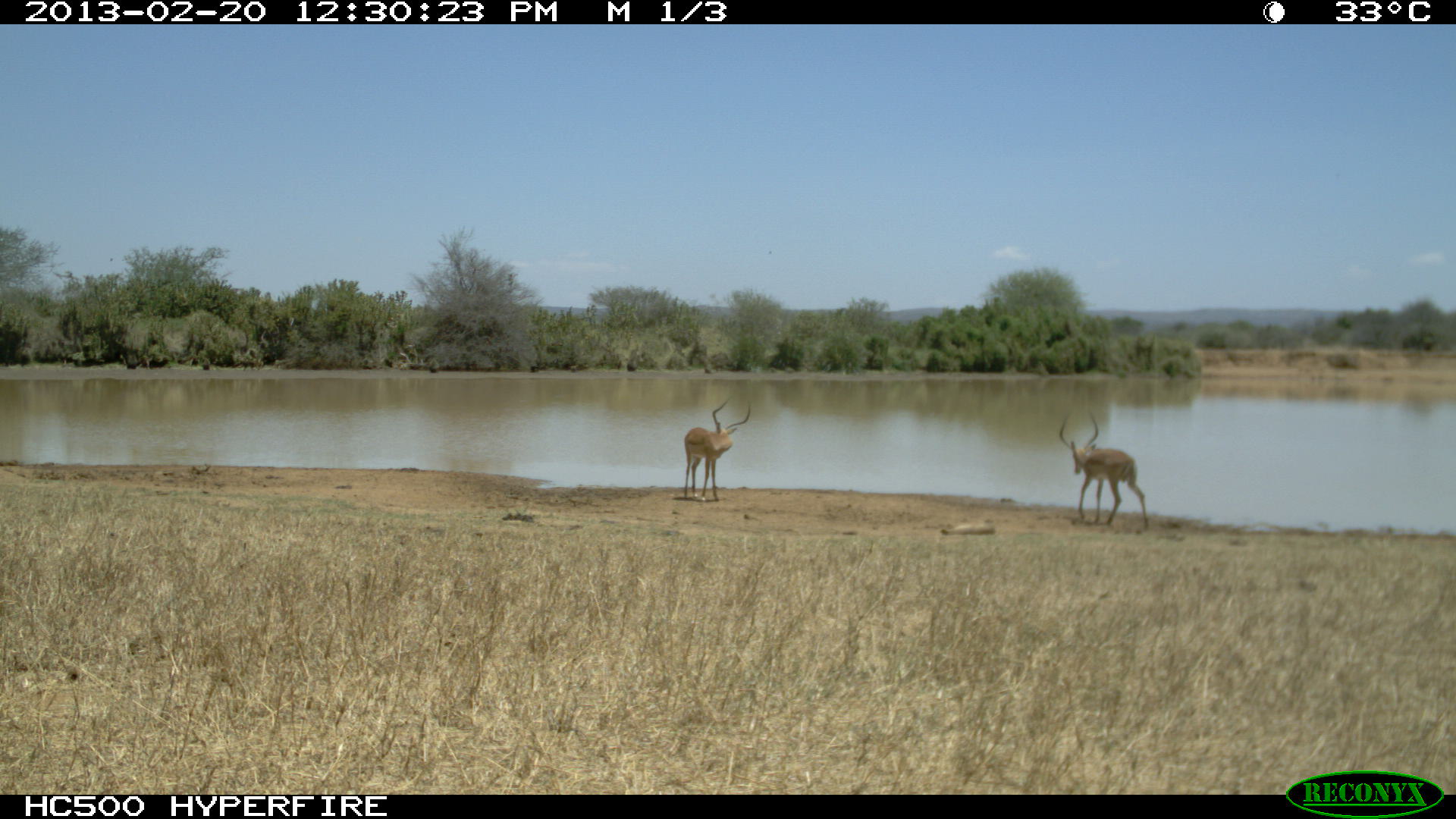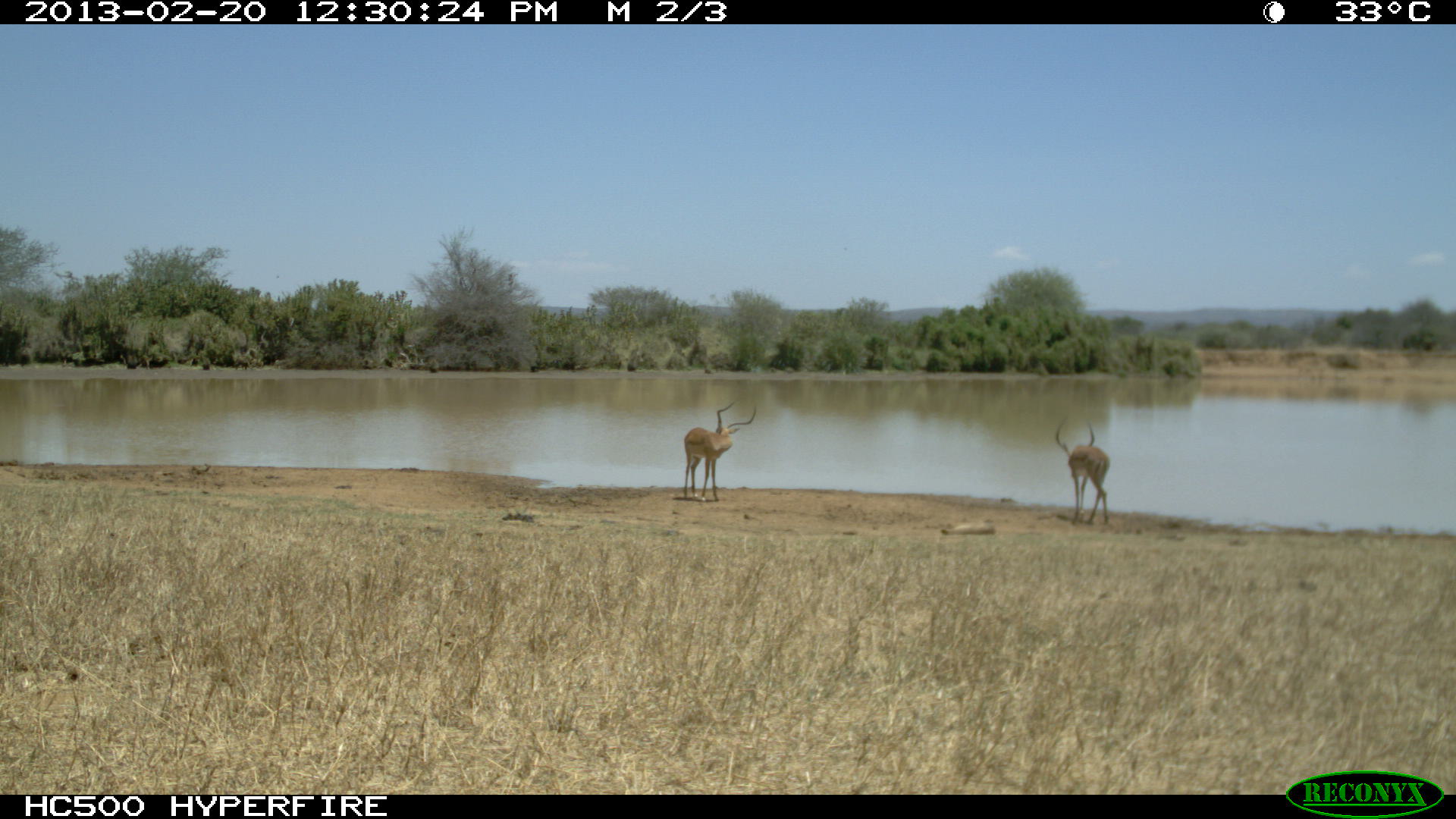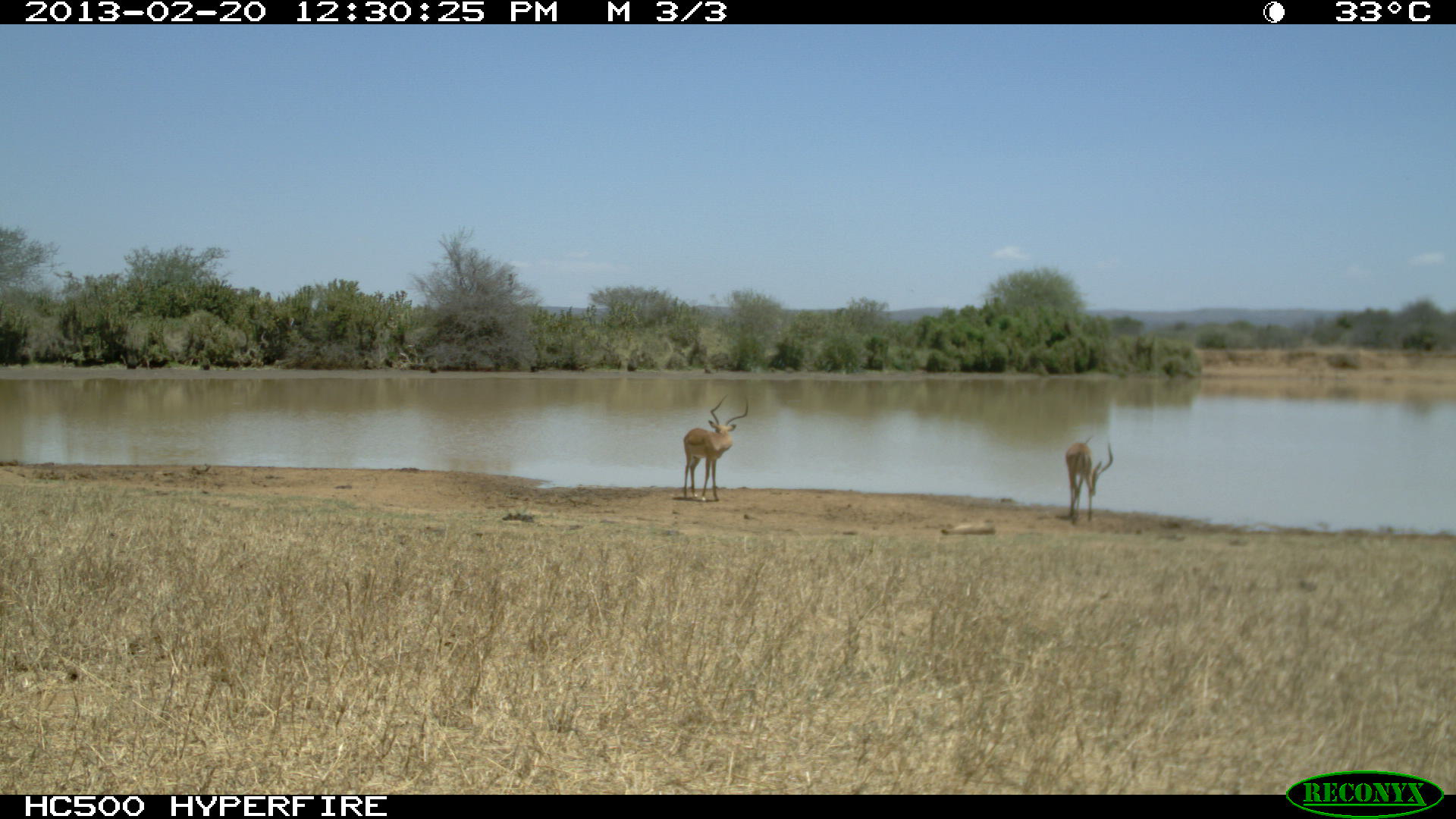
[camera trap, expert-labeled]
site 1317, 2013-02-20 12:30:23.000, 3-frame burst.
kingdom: Animalia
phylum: Chordata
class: Mammalia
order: Artiodactyla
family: Bovidae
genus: Aepyceros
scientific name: Aepyceros melampus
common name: impala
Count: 2.